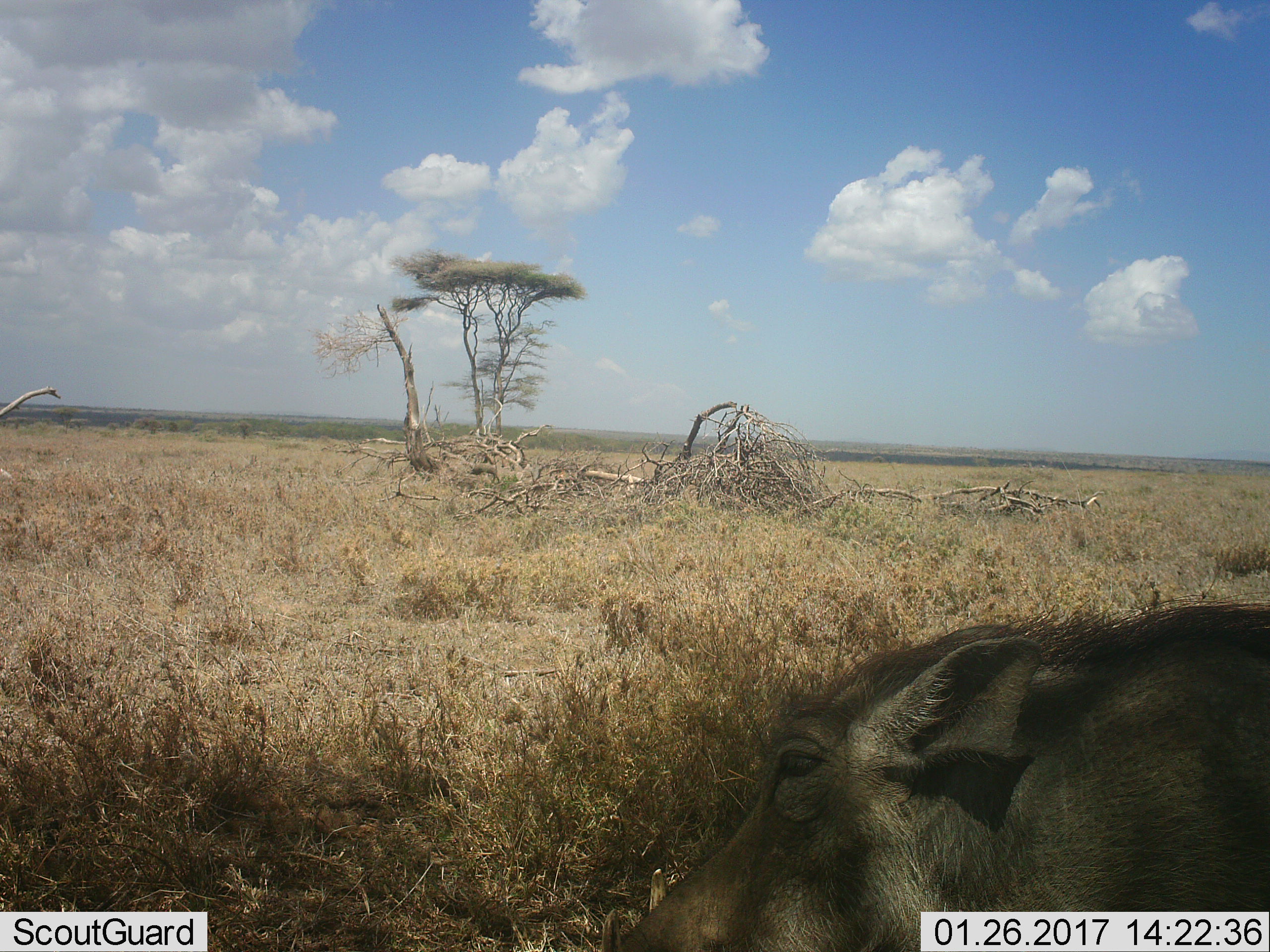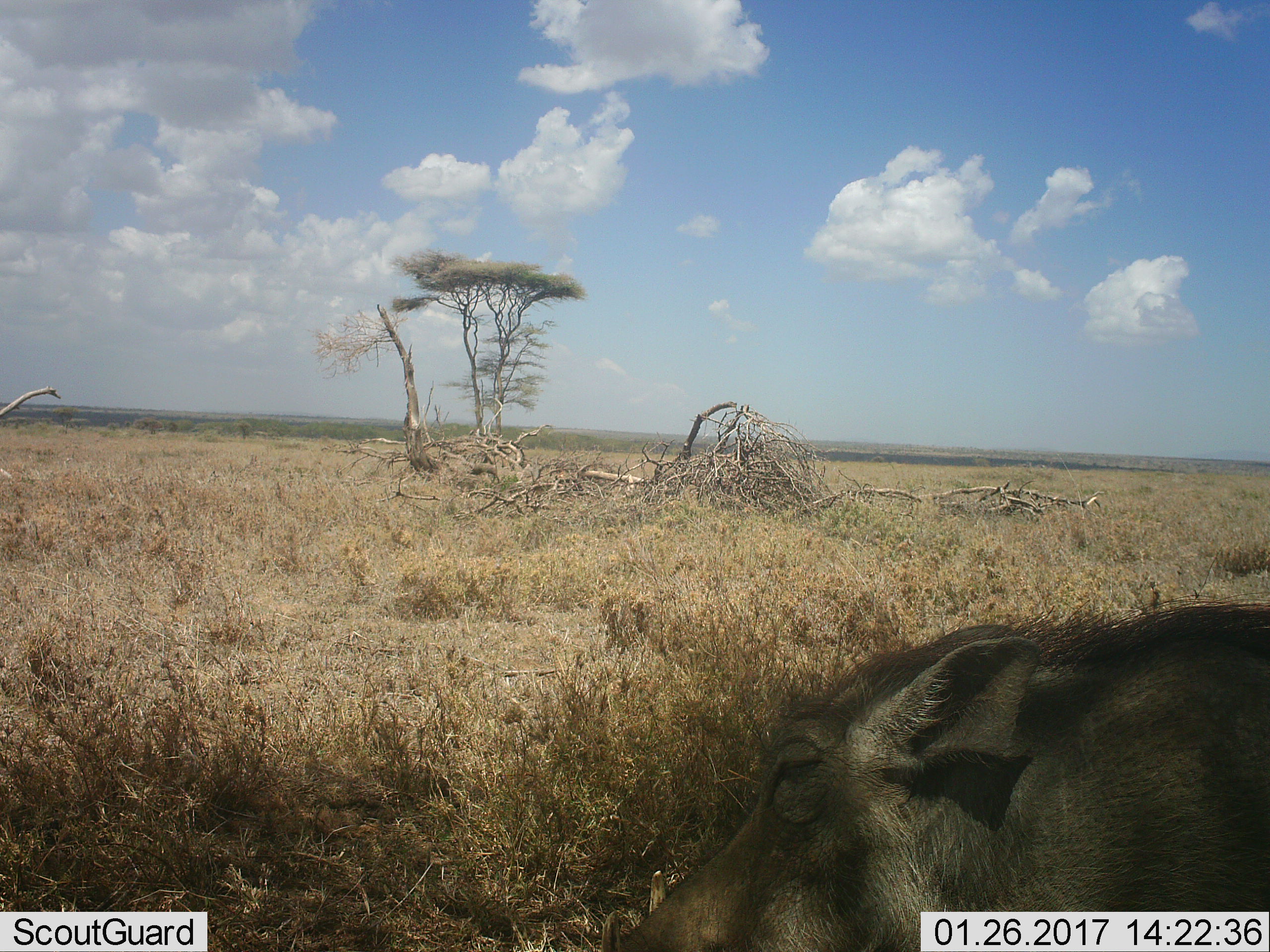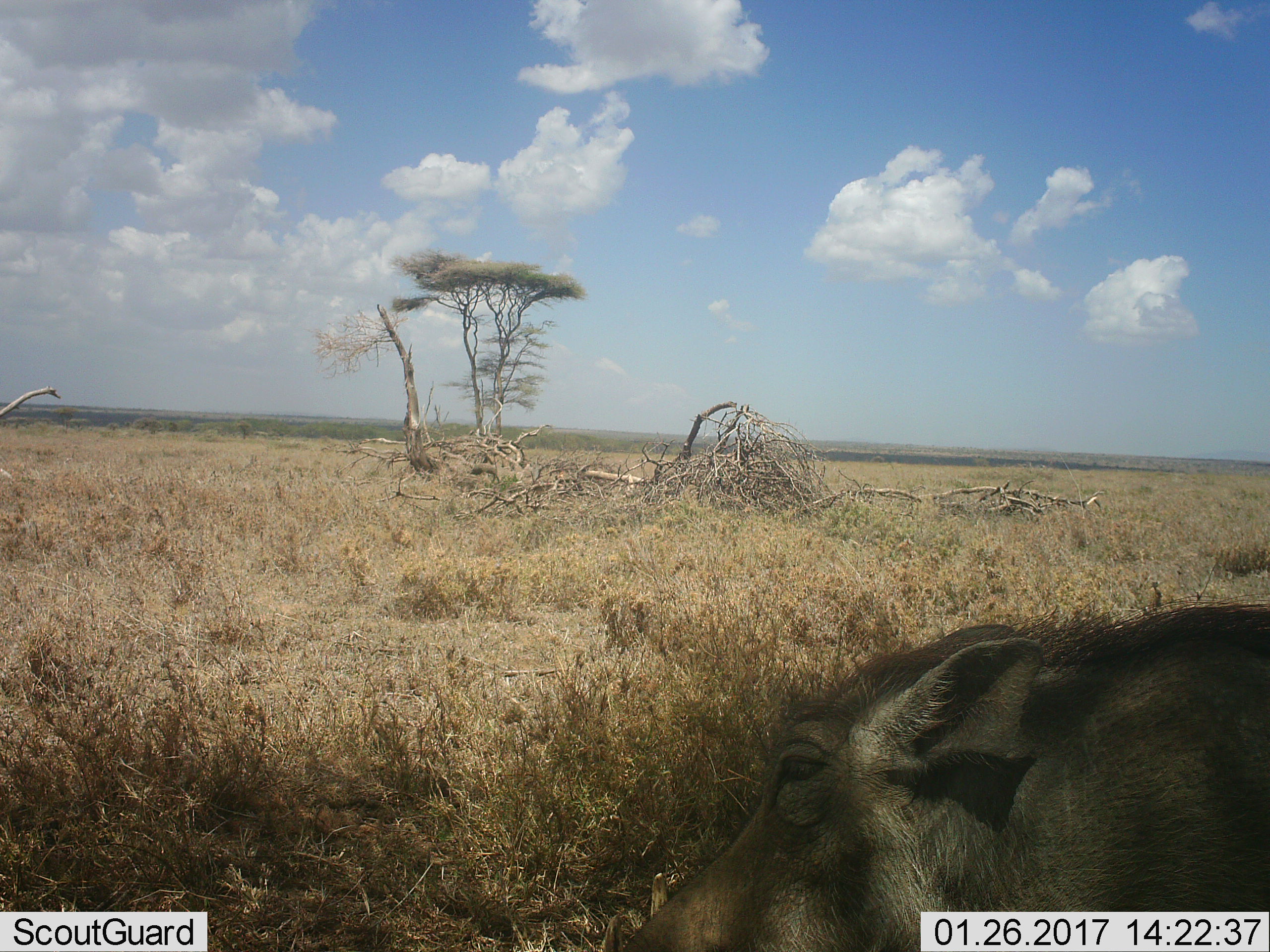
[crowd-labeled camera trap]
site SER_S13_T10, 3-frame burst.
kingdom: Animalia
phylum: Chordata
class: Mammalia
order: Artiodactyla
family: Suidae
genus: Phacochoerus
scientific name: Phacochoerus africanus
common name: warthog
Warthog (Phacochoerus africanus), count 1. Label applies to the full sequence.